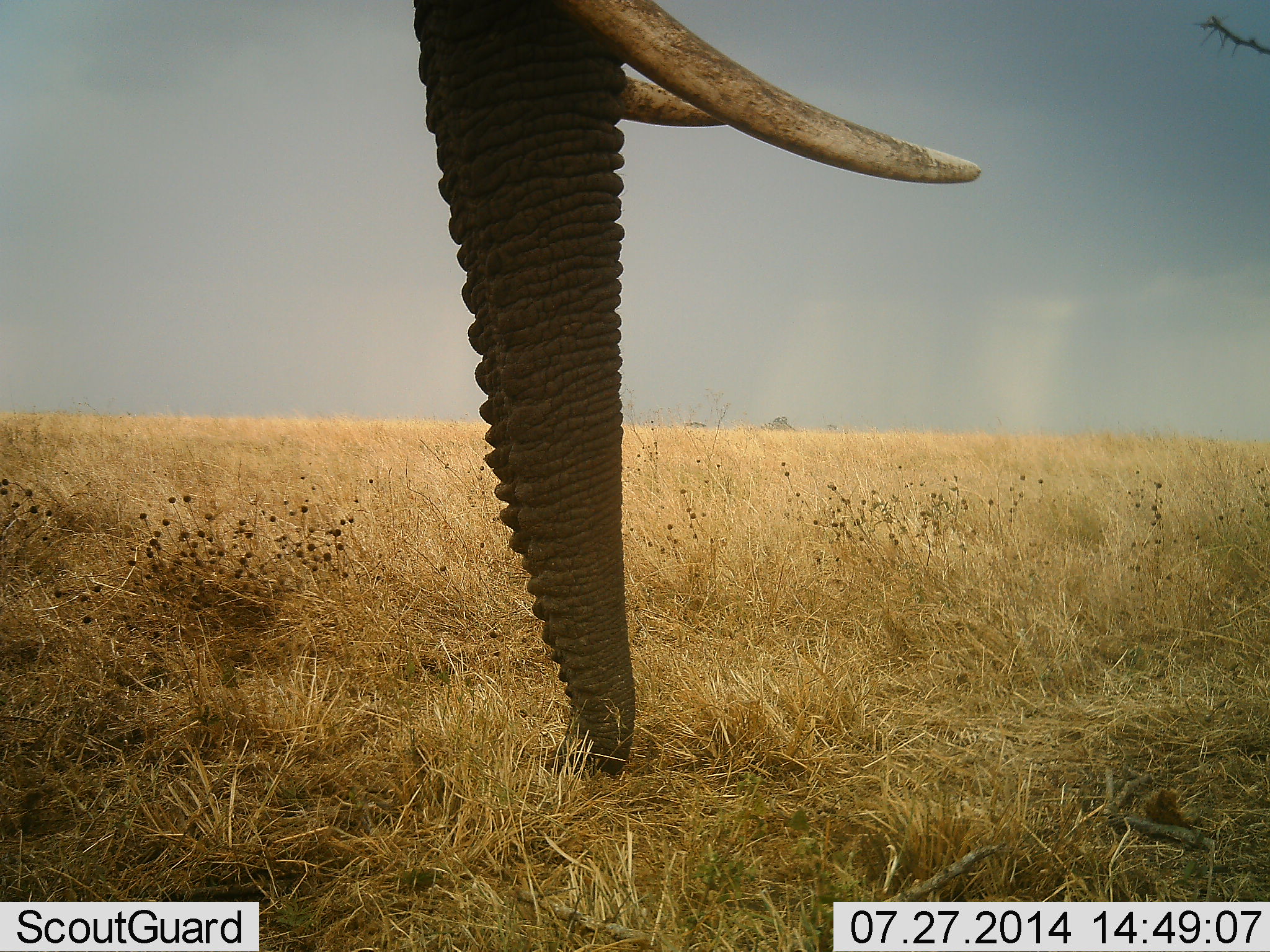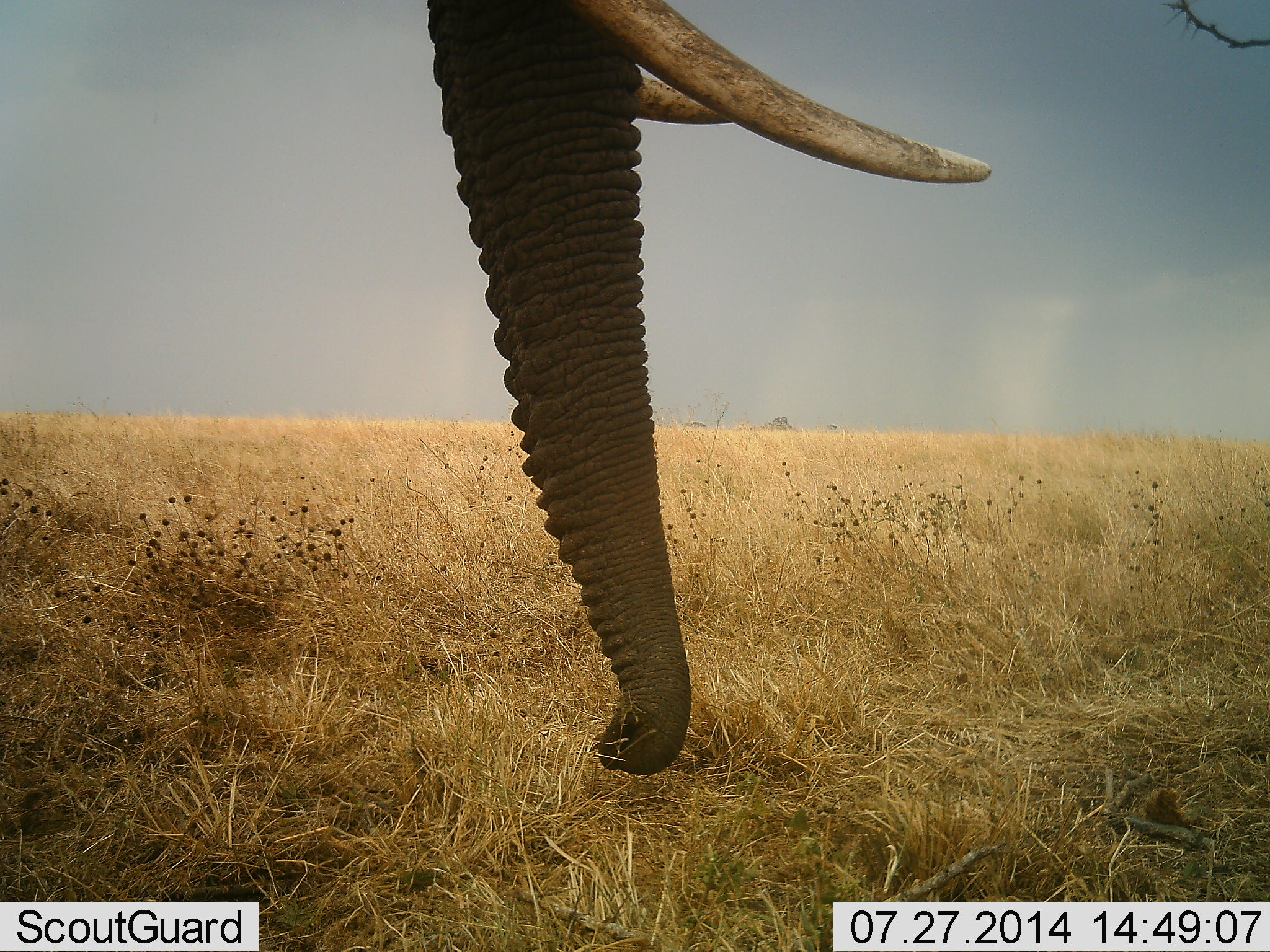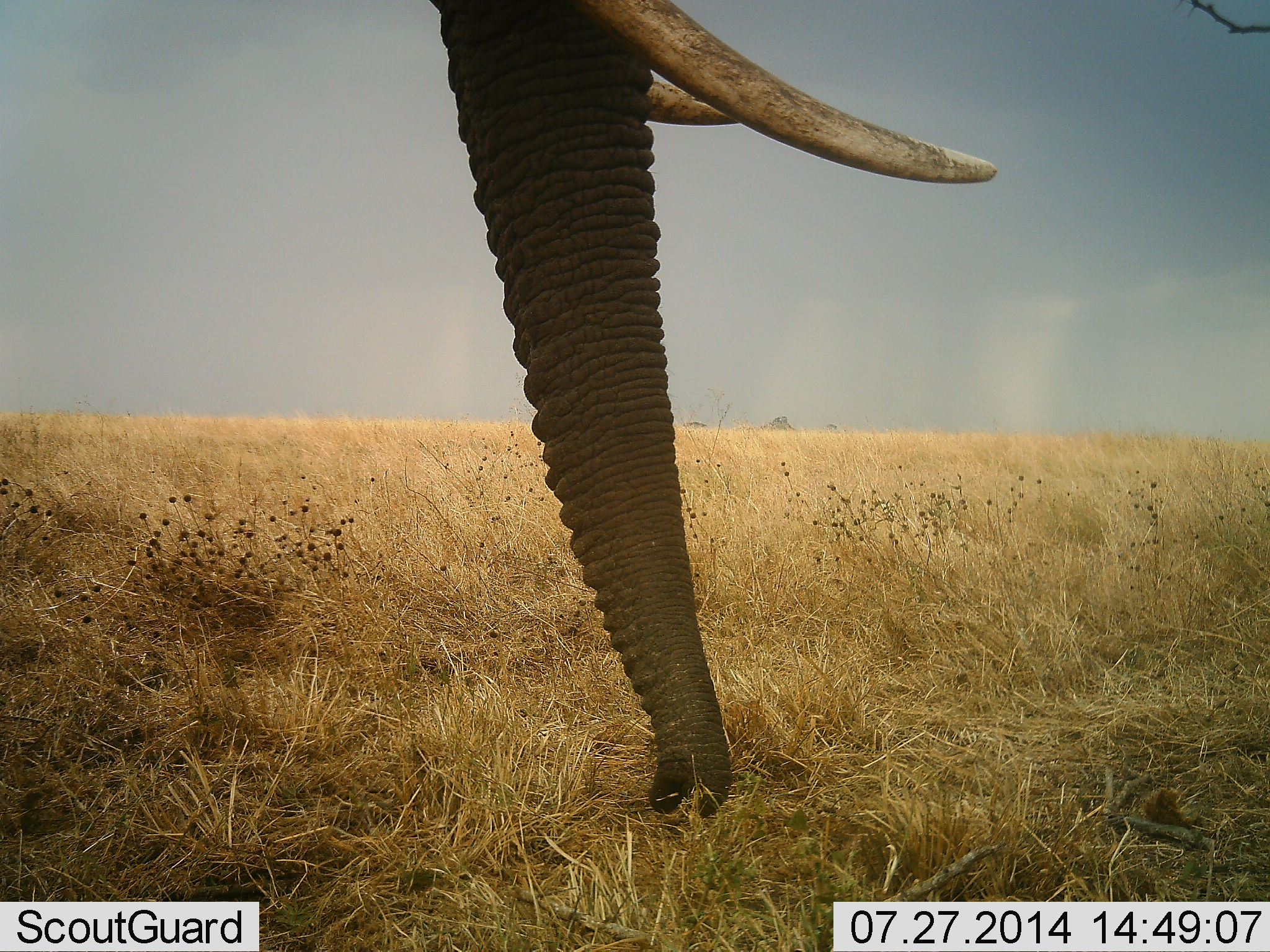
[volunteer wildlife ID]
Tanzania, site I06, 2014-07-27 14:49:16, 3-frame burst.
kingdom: Animalia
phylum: Chordata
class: Mammalia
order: Proboscidea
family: Elephantidae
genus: Loxodonta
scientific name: Loxodonta africana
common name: african bush elephant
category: elephant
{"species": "elephant (african bush elephant) (Loxodonta africana)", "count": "1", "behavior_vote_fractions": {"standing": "30%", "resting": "0%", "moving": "0%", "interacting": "0%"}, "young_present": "0%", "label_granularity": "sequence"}